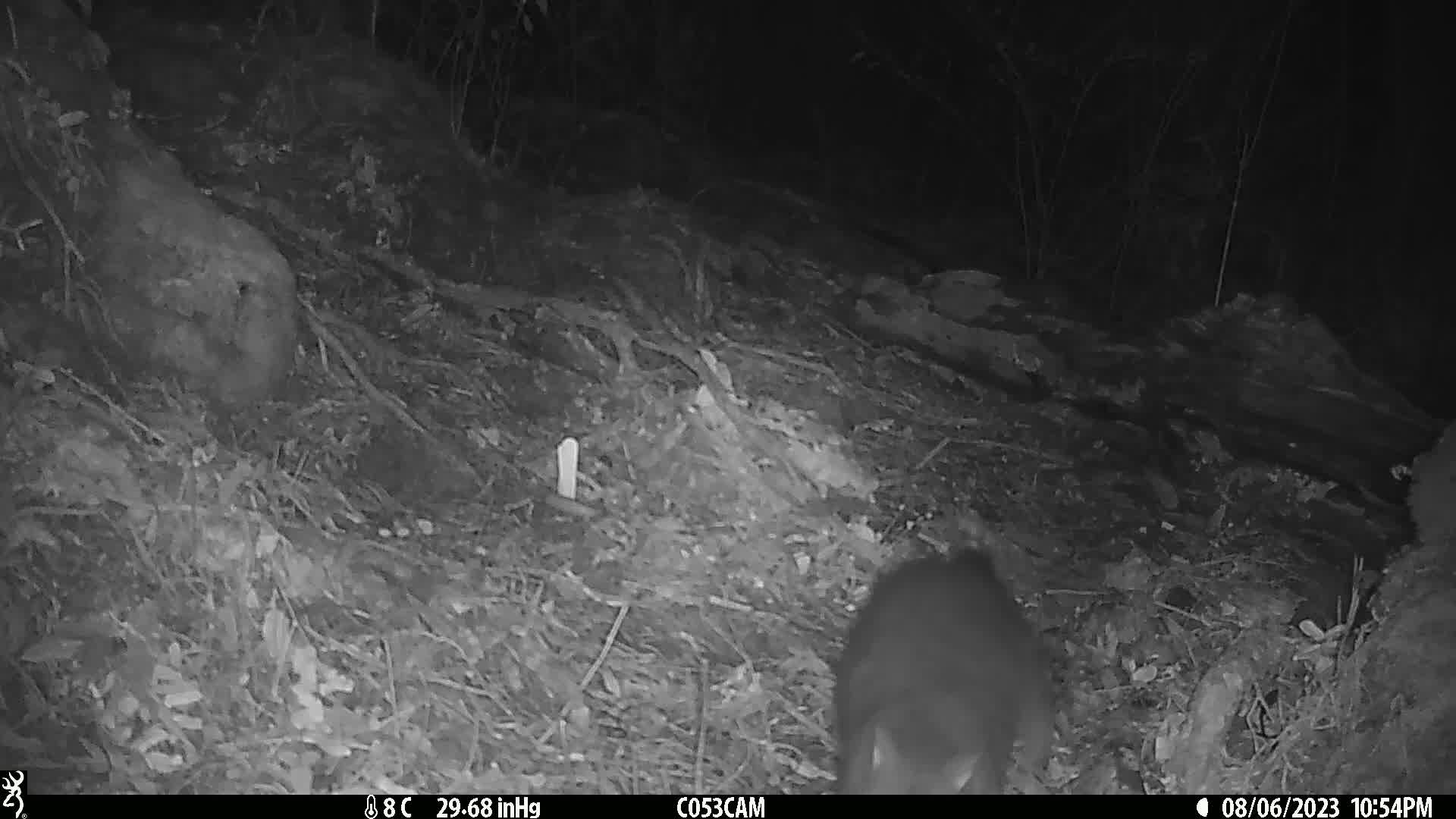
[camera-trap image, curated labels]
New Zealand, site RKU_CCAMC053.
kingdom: Animalia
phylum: Chordata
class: Mammalia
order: Diprotodontia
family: Phalangeridae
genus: Trichosurus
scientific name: Trichosurus vulpecula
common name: common brushtail possum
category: possum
Possum (common brushtail possum) (Trichosurus vulpecula).